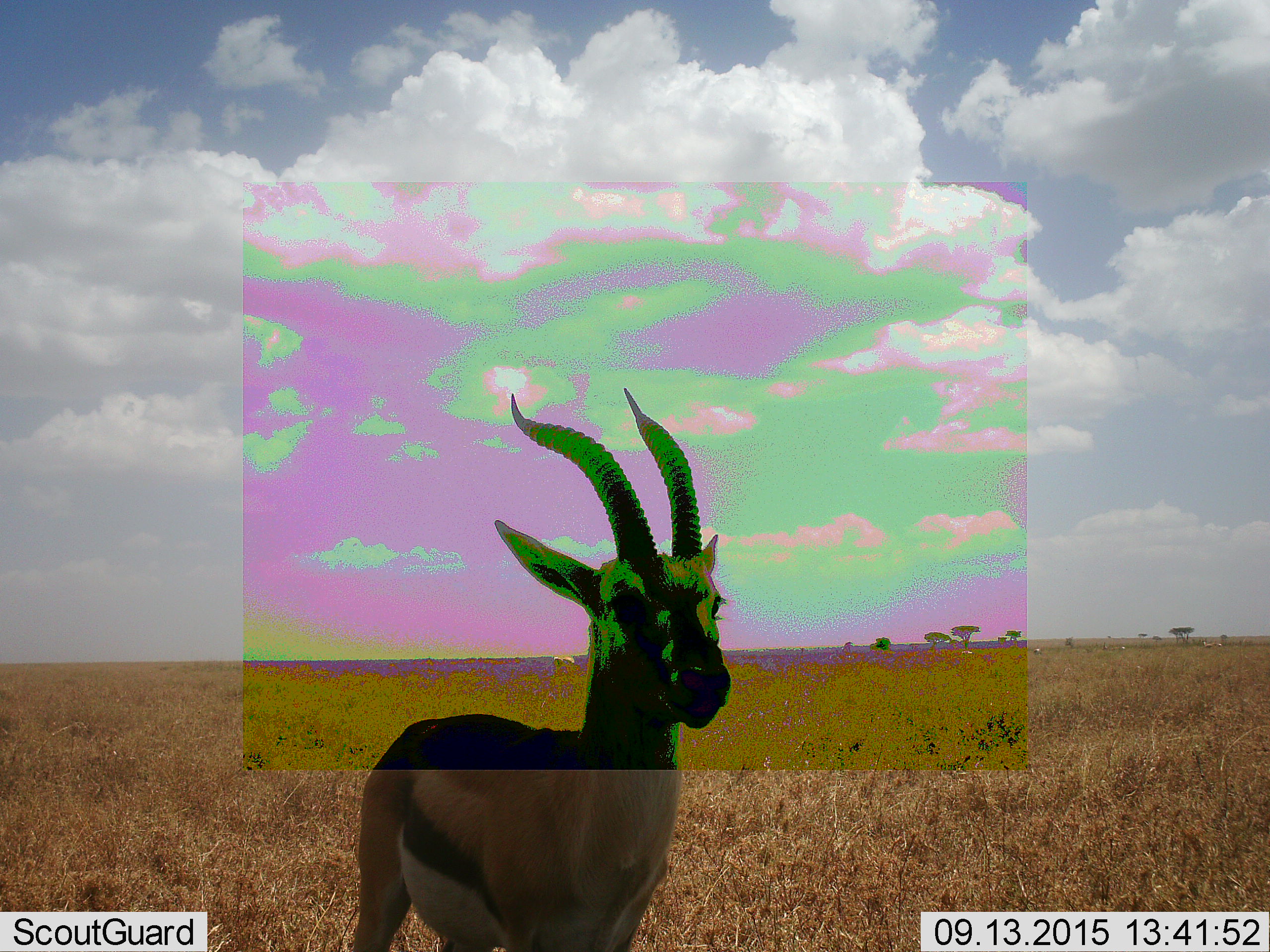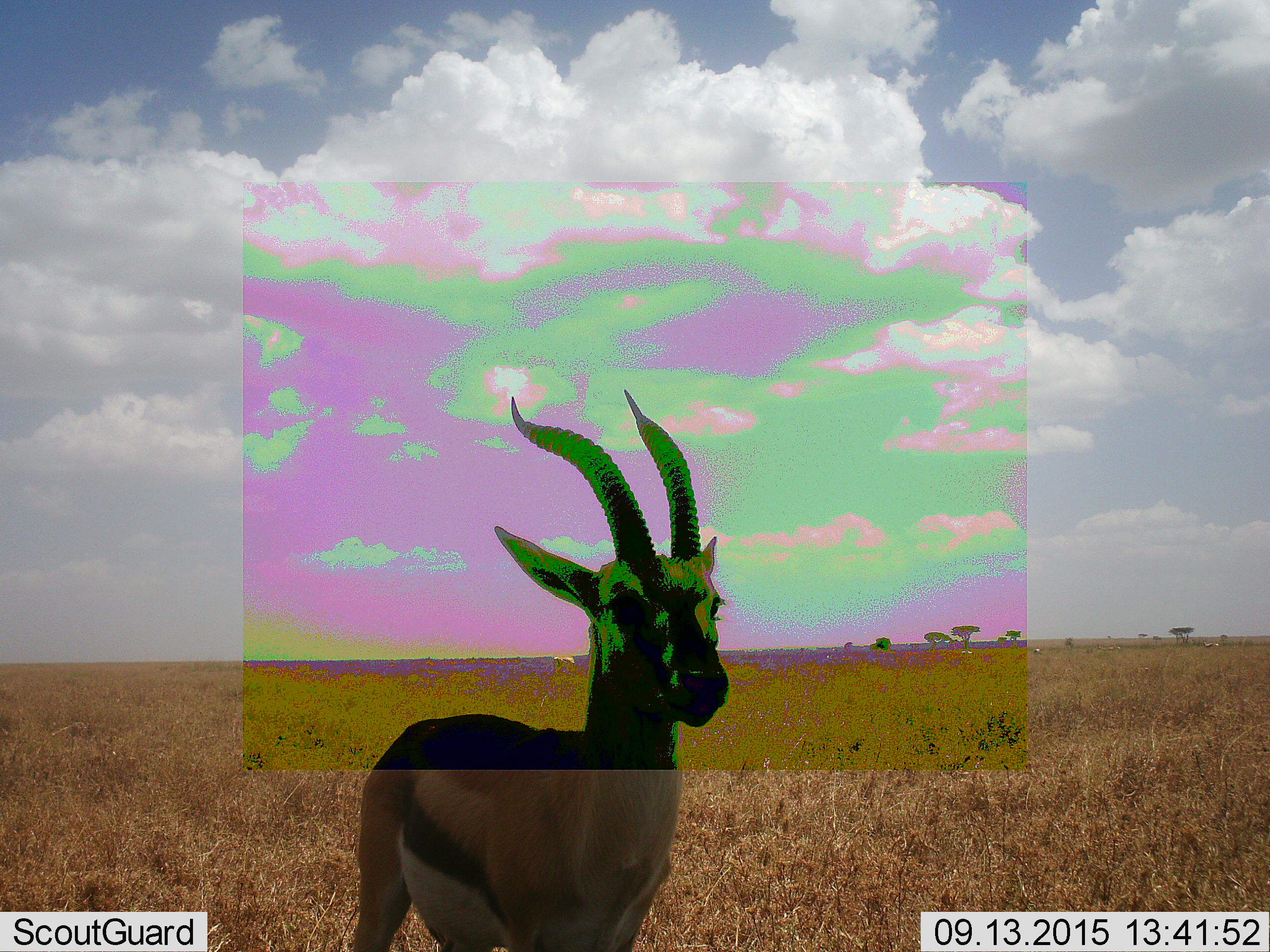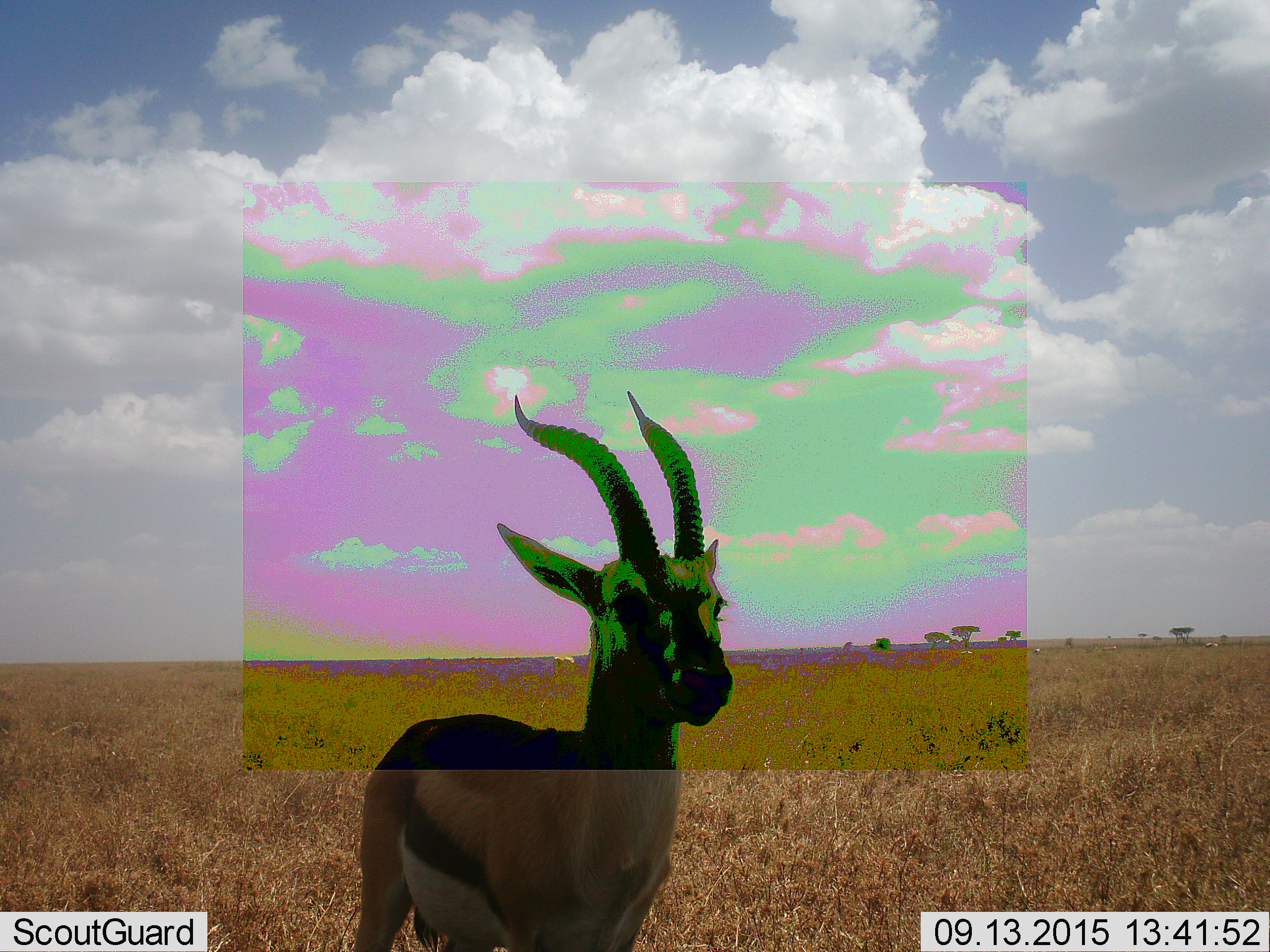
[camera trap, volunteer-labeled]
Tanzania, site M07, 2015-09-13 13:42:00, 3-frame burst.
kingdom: Animalia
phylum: Chordata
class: Mammalia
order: Artiodactyla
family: Bovidae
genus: Eudorcas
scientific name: Eudorcas thomsonii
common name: thomson's gazelle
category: gazellethomsons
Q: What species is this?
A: Gazellethomsons (thomson's gazelle) (Eudorcas thomsonii).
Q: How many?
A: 1.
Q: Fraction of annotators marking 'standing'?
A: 75%.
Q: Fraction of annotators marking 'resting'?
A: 0%.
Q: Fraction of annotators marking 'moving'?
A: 25%.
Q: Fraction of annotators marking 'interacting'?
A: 0%.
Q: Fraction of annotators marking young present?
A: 12%.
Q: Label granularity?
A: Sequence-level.